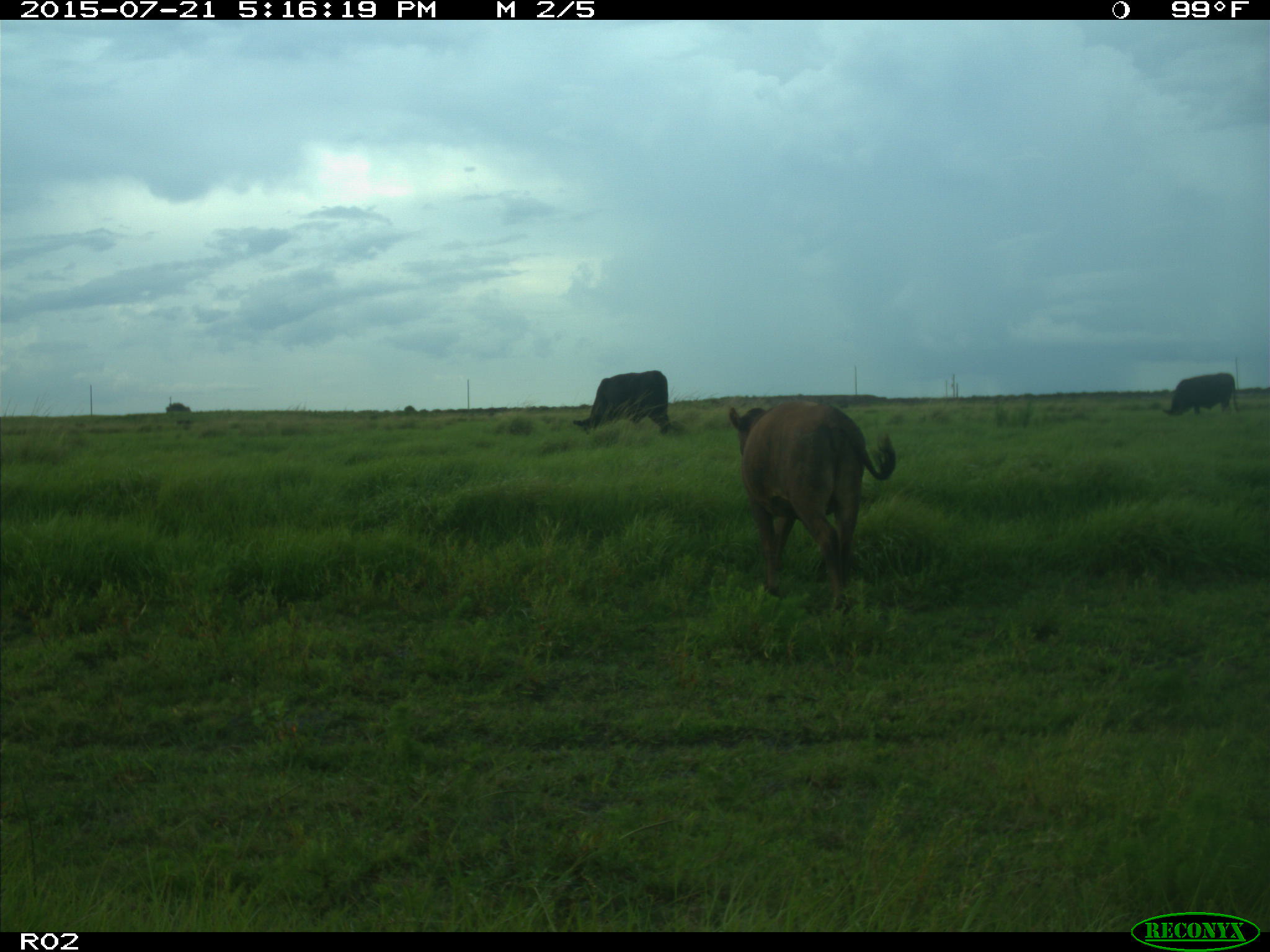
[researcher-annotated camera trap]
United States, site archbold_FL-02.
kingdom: Animalia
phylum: Chordata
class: Mammalia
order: Artiodactyla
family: Bovidae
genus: Bos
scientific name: Bos taurus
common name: domestic cow